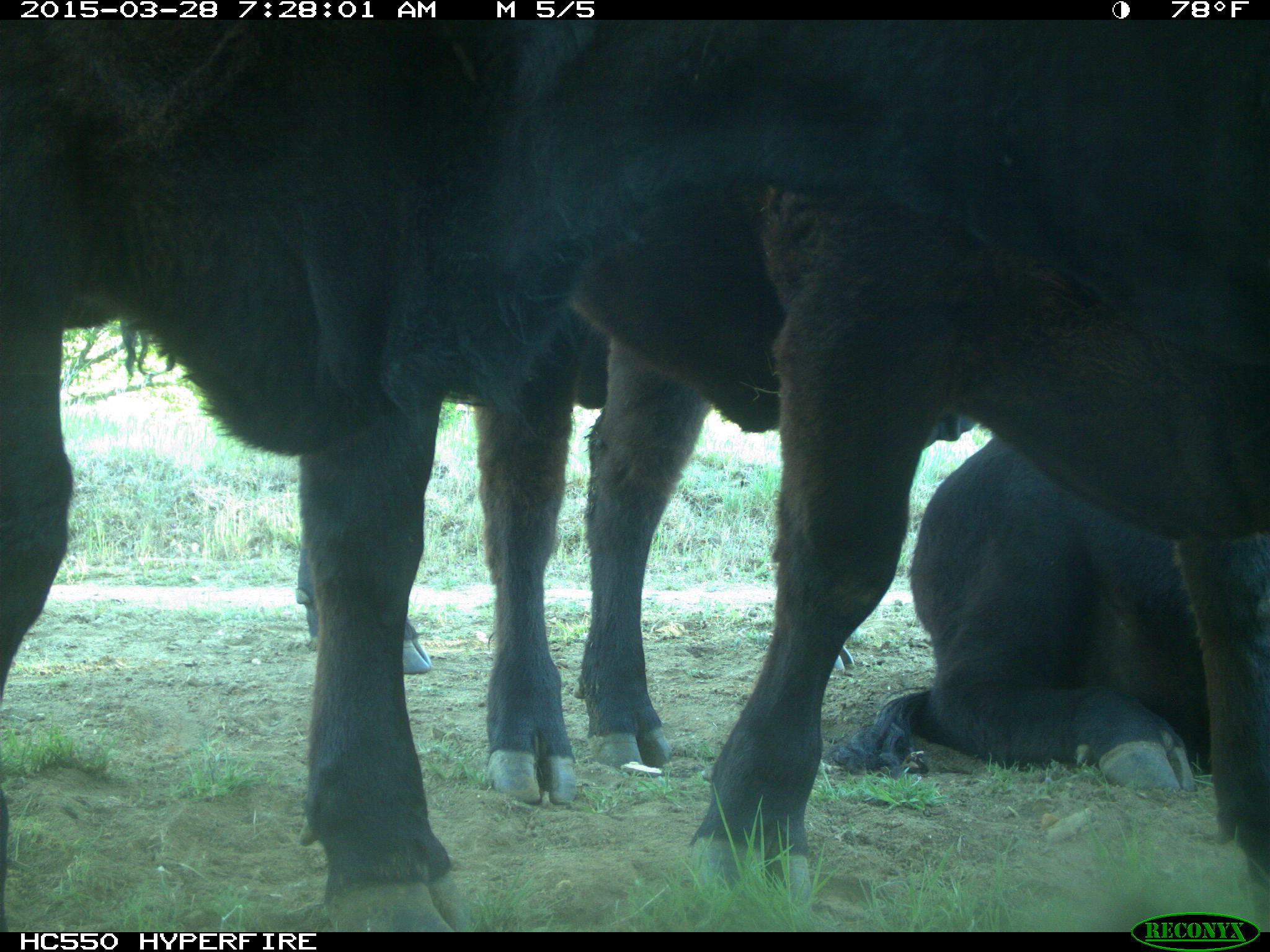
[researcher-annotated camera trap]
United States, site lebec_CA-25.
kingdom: Animalia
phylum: Chordata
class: Mammalia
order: Artiodactyla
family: Bovidae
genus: Bos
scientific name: Bos taurus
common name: domestic cow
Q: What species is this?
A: Bos taurus (domestic cow).